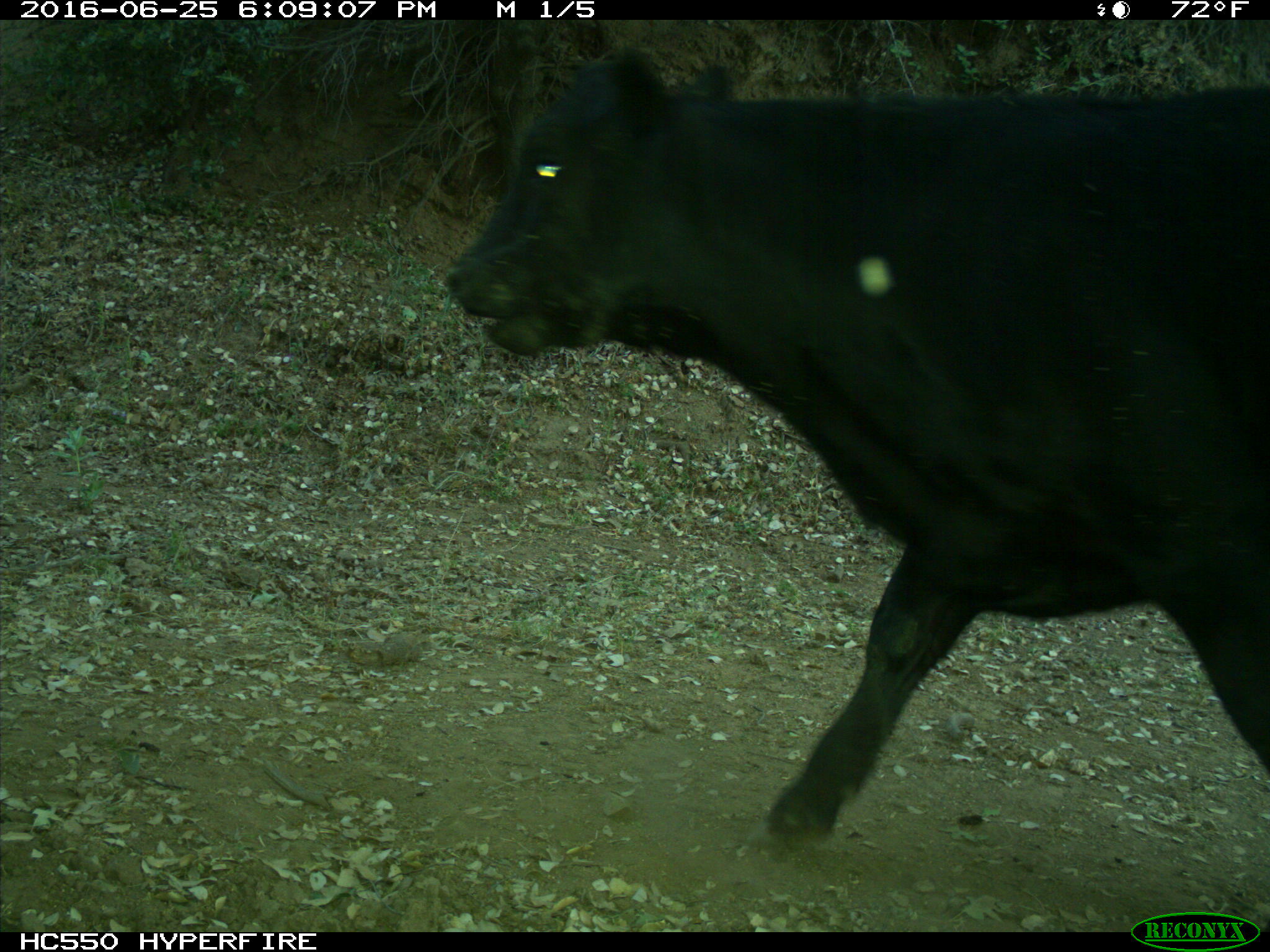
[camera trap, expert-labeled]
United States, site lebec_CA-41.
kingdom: Animalia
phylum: Chordata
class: Mammalia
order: Artiodactyla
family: Bovidae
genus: Bos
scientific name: Bos taurus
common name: domestic cow